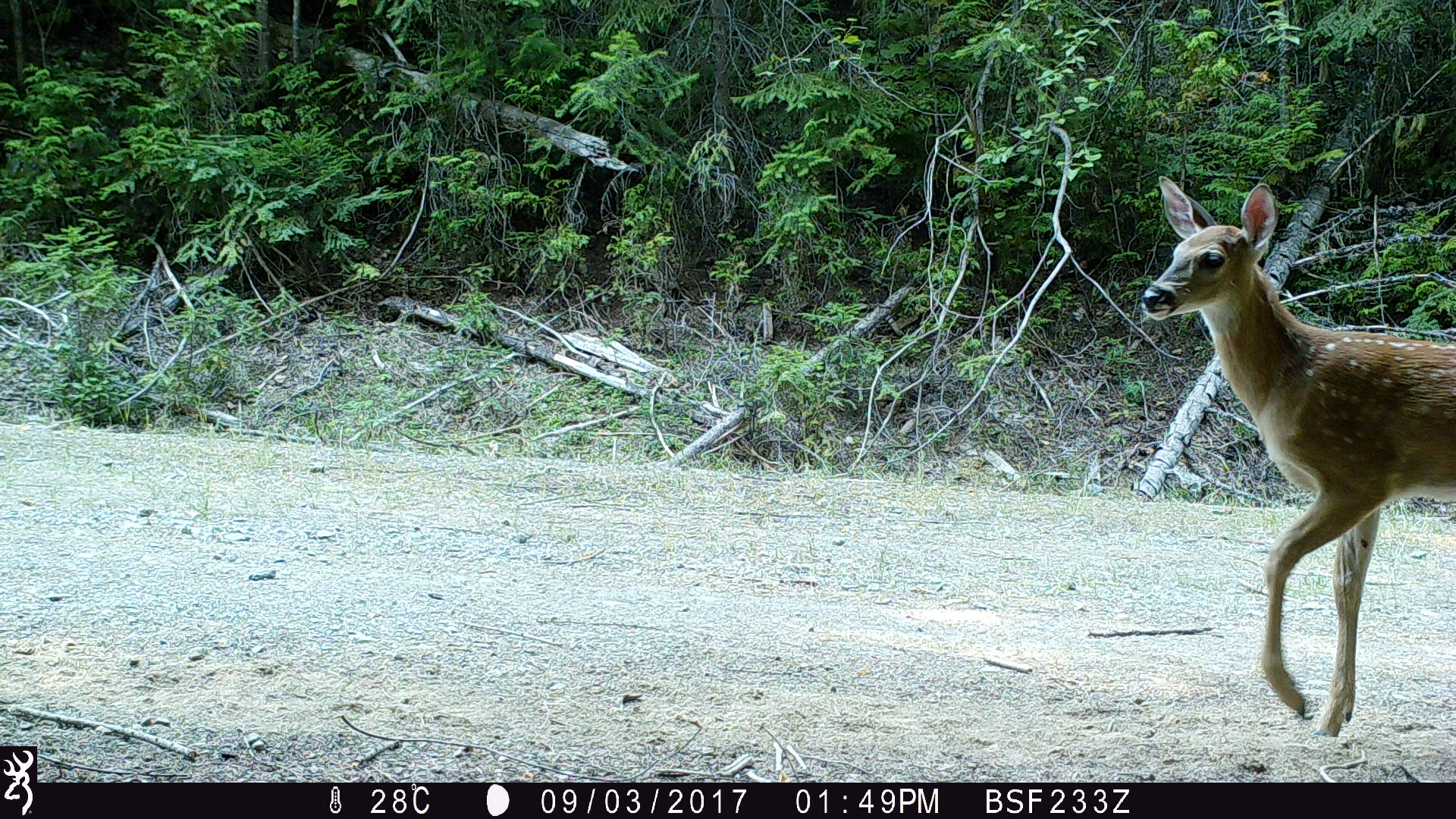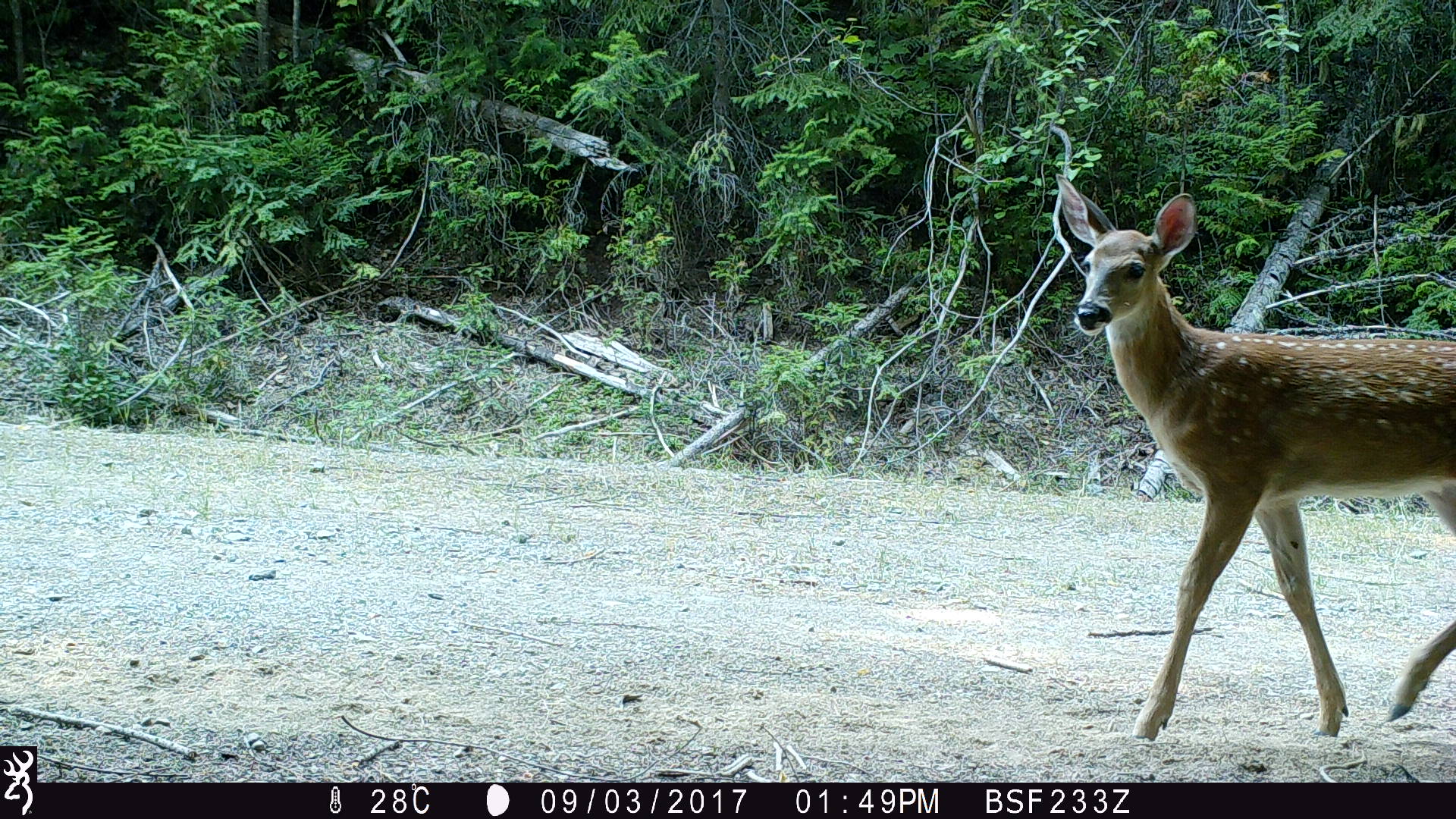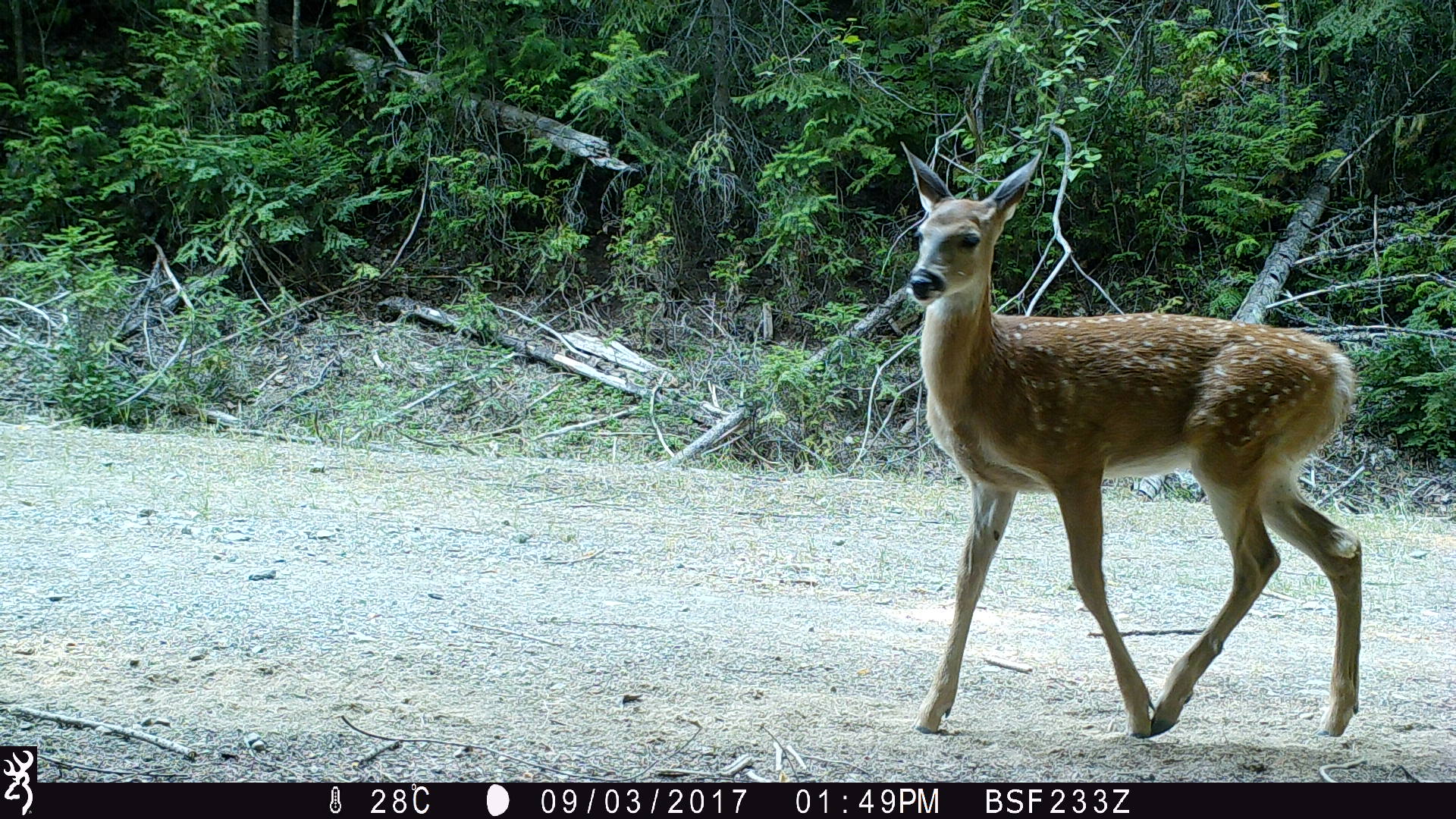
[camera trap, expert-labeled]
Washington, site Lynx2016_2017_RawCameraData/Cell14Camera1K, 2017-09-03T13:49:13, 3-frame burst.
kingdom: Animalia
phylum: Chordata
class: Mammalia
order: Artiodactyla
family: Cervidae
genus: Odocoileus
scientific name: Odocoileus virginianus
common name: white-tailed deer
Odocoileus virginianus (white-tailed deer). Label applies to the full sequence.